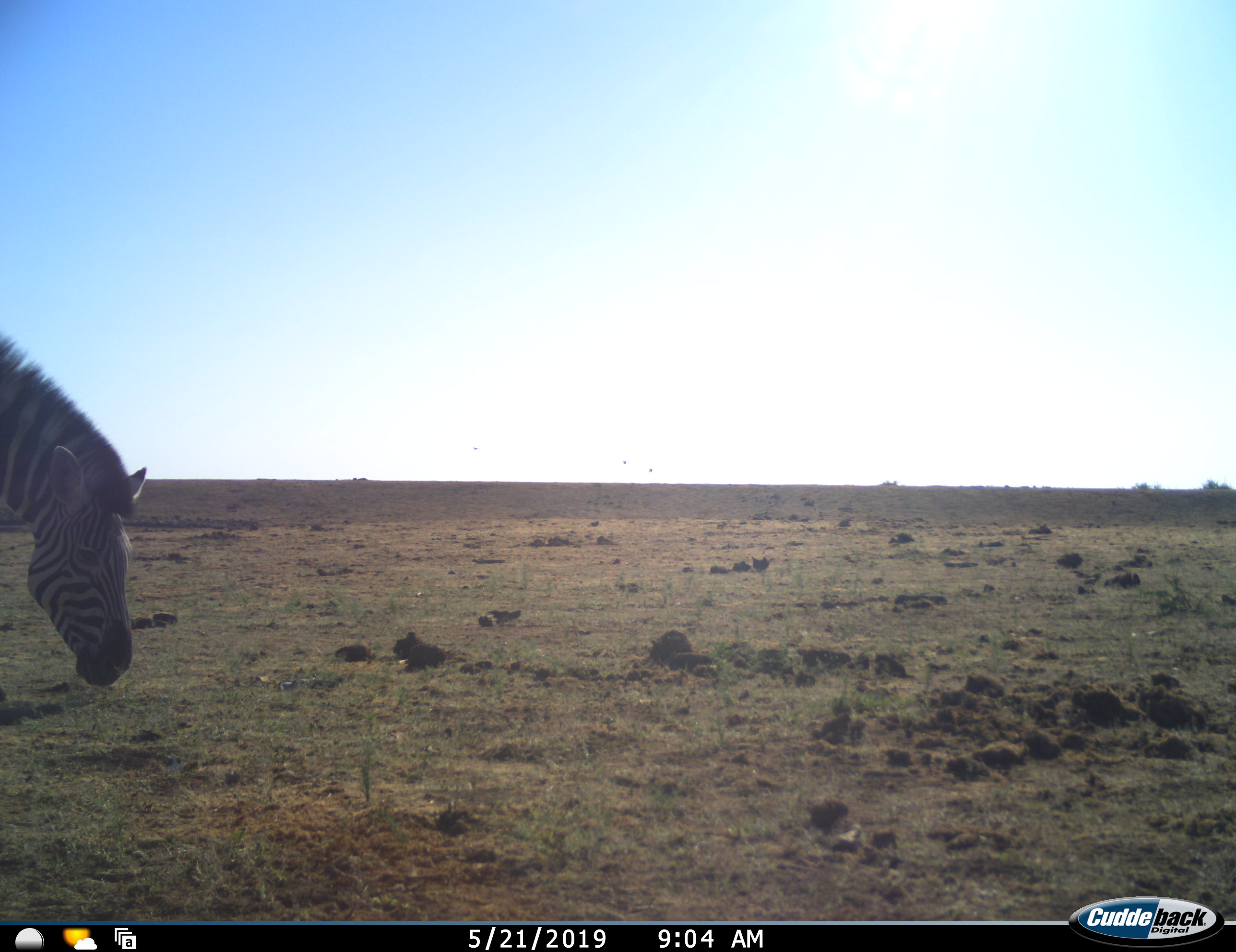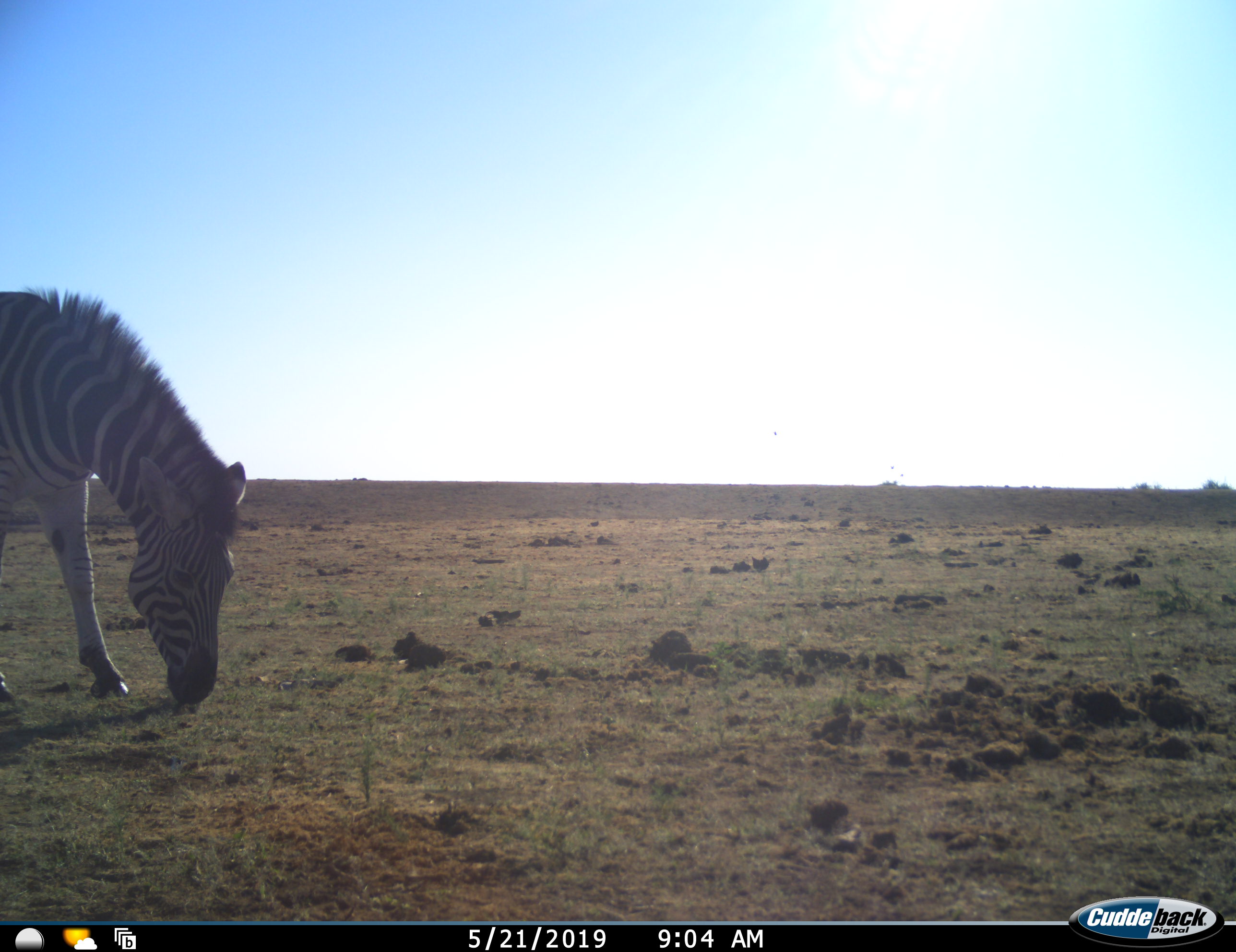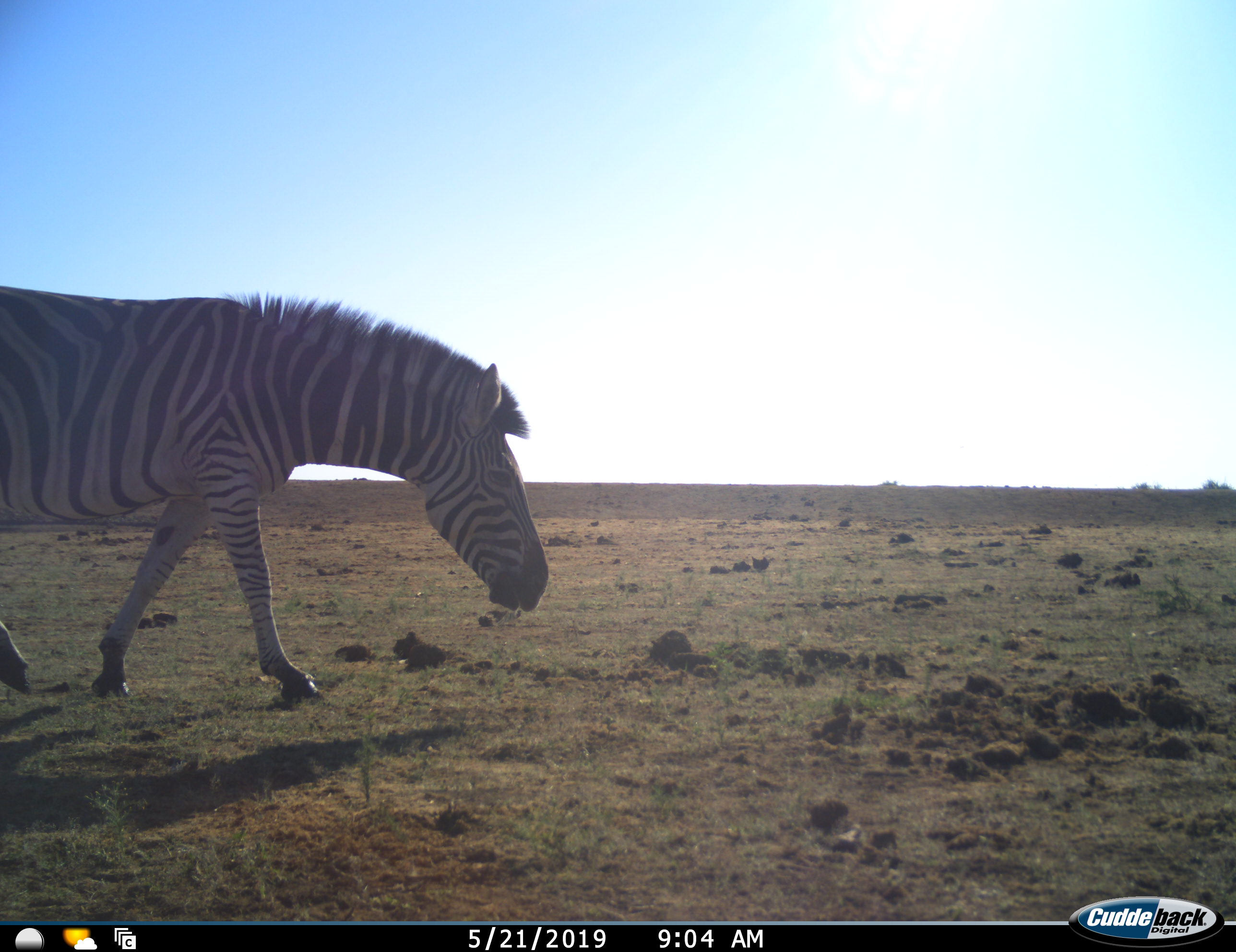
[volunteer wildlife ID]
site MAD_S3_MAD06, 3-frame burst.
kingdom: Animalia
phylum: Chordata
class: Mammalia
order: Perissodactyla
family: Equidae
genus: Equus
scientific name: Equus quagga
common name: plains zebra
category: zebraplains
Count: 1.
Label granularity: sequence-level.